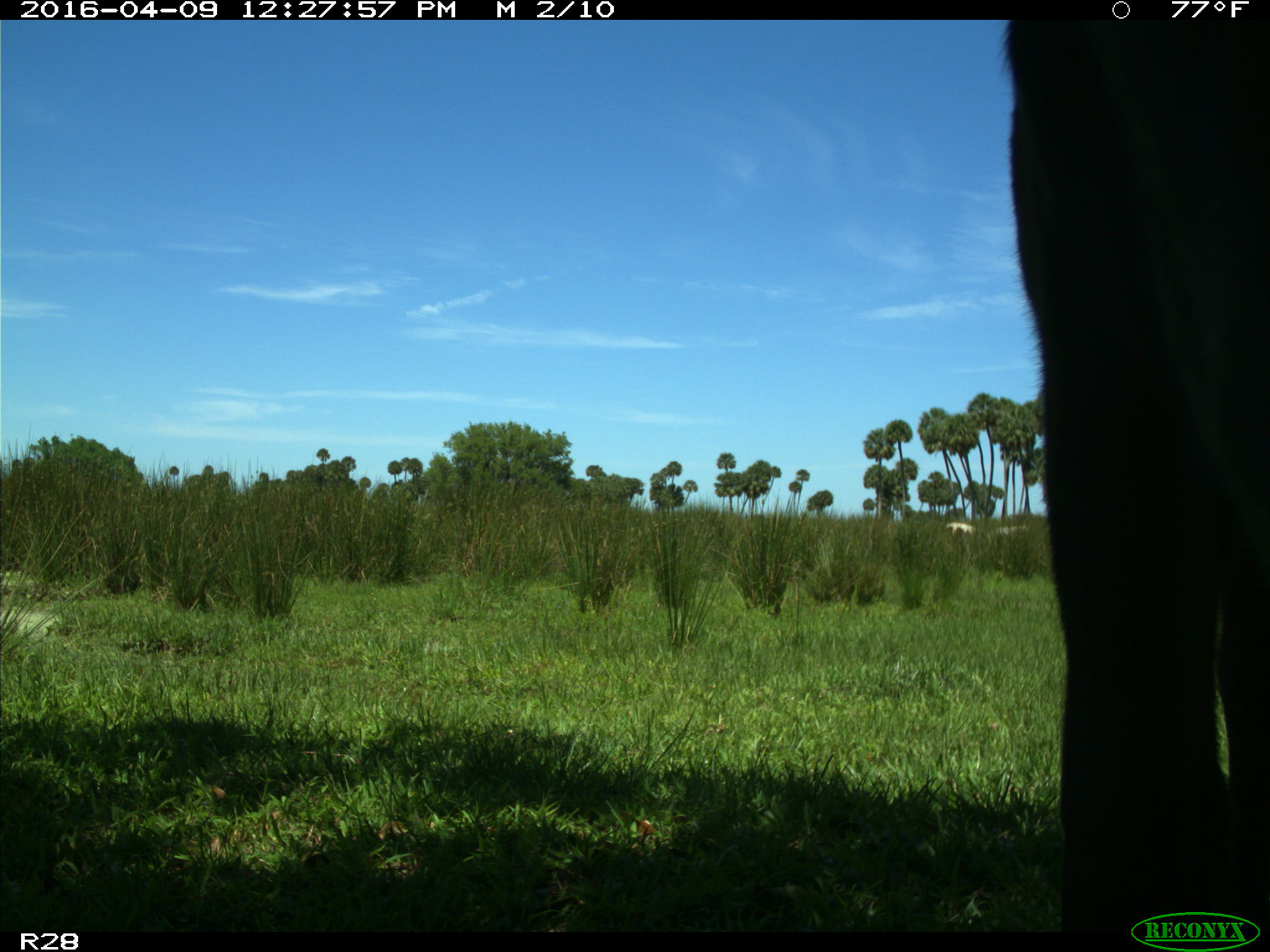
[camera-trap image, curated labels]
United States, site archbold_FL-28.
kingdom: Animalia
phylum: Chordata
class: Mammalia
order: Artiodactyla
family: Bovidae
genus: Bos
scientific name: Bos taurus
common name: domestic cow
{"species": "Bos taurus (domestic cow)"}